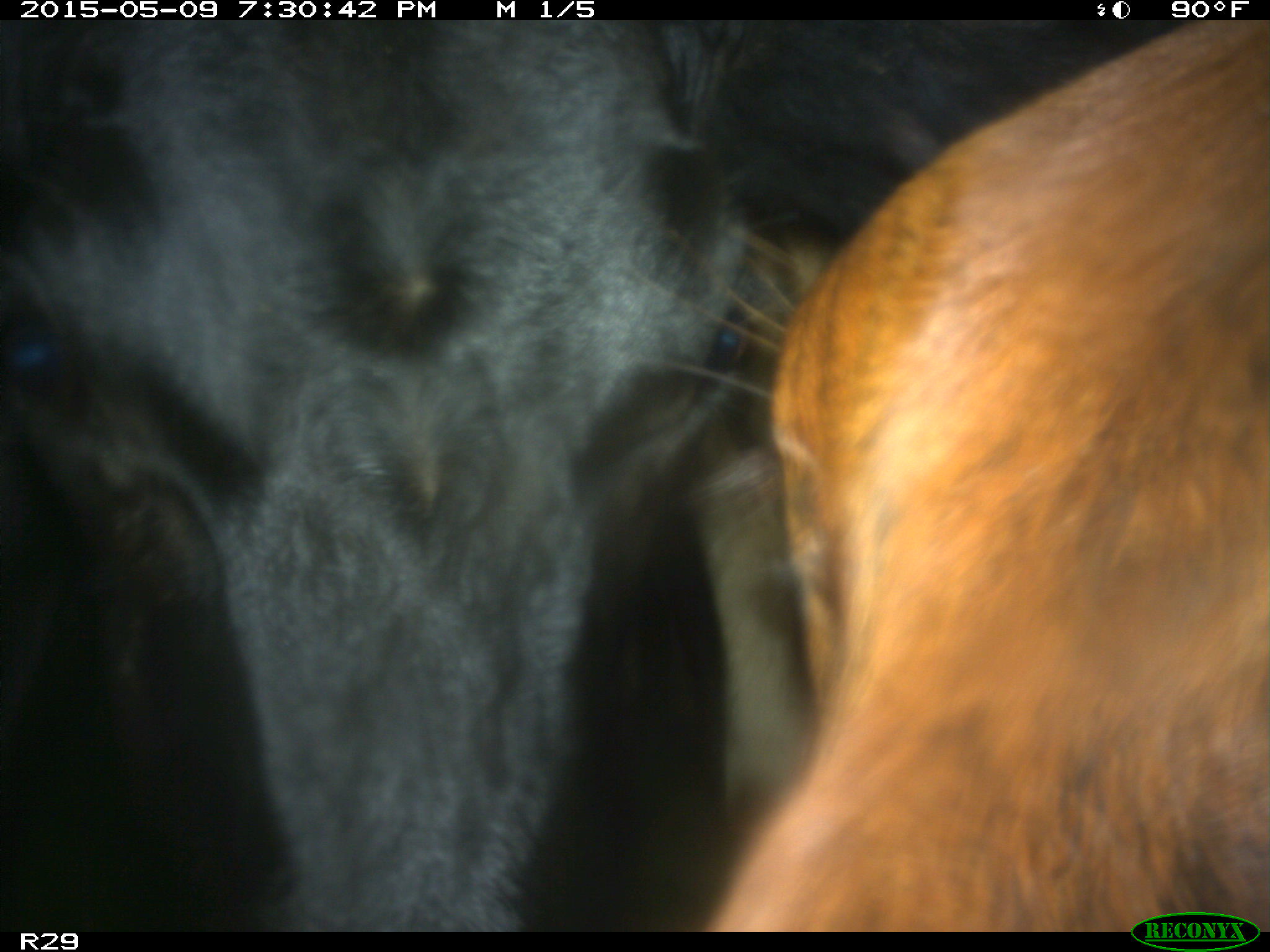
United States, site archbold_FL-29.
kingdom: Animalia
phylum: Chordata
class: Mammalia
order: Artiodactyla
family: Bovidae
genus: Bos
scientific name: Bos taurus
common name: domestic cow